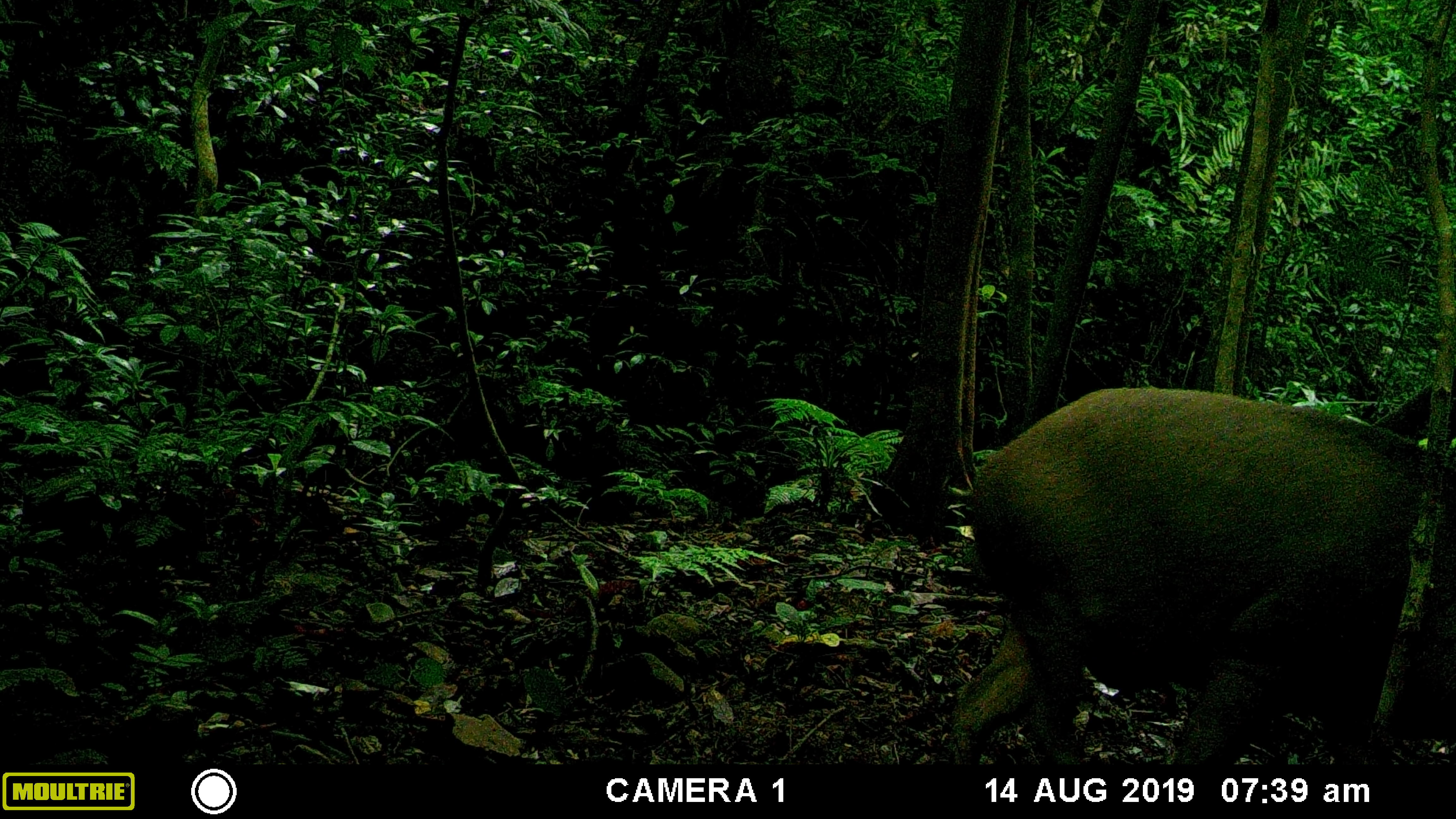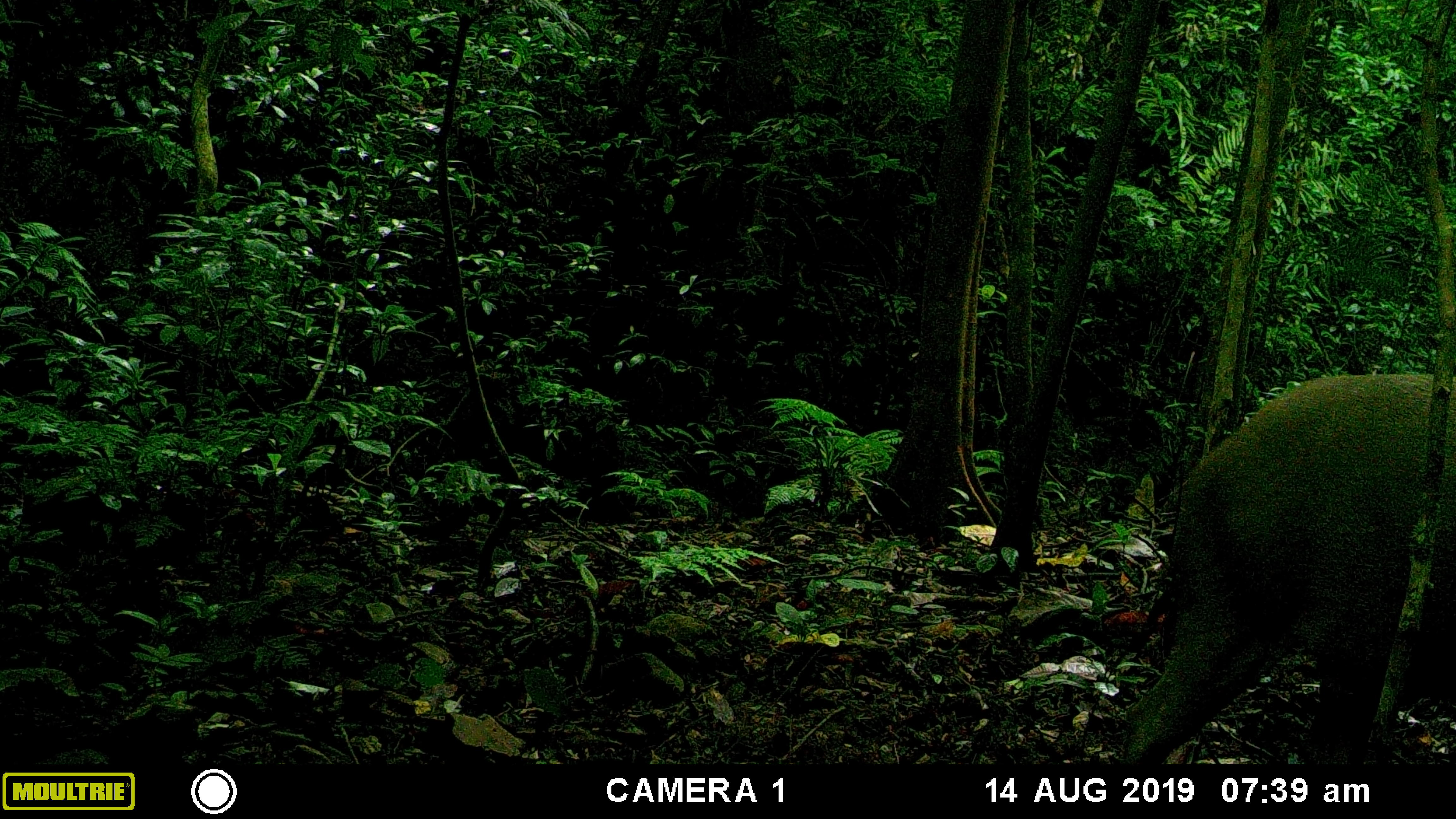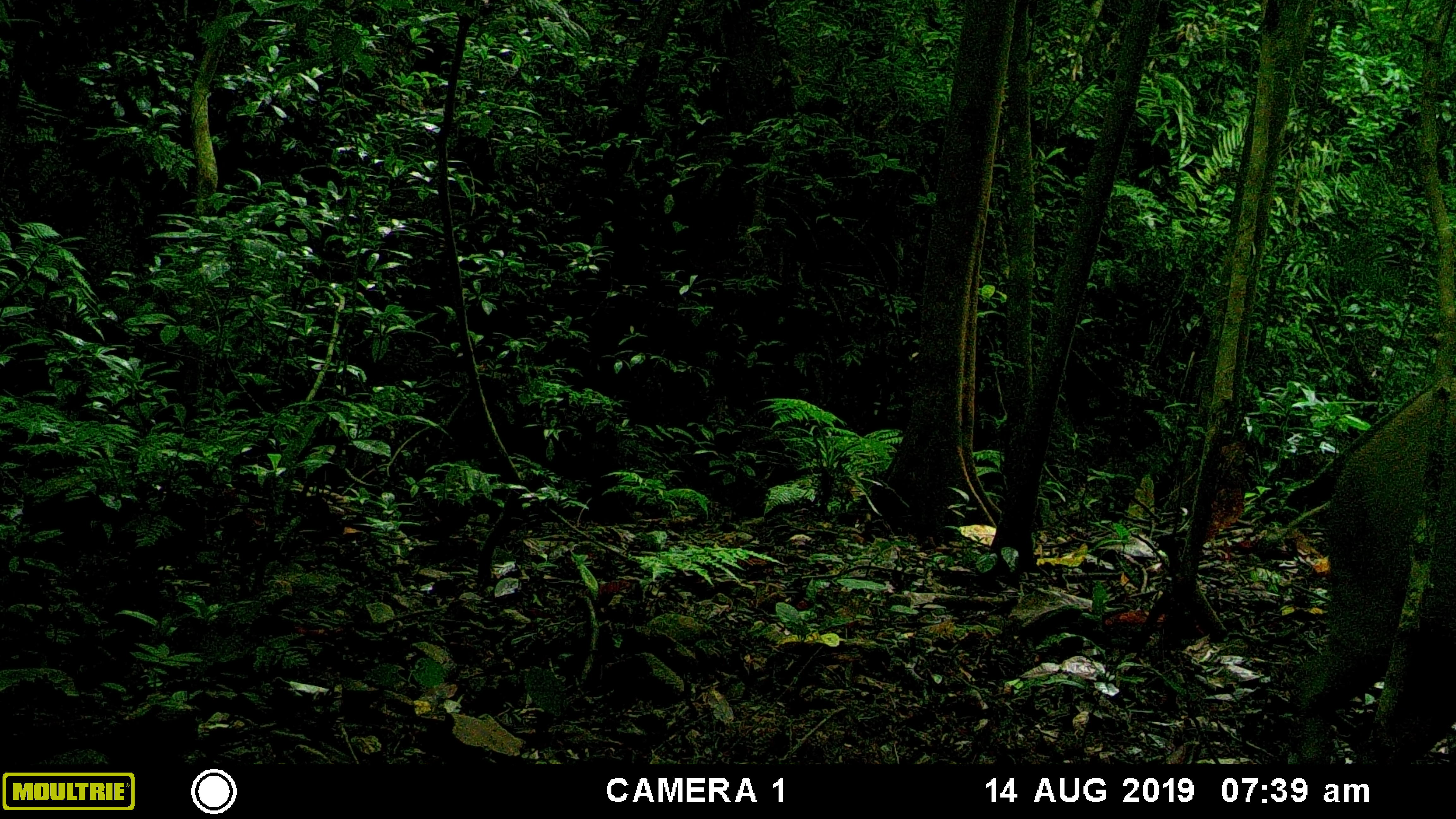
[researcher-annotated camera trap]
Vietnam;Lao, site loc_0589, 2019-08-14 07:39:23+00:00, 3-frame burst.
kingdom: Animalia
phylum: Chordata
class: Mammalia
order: Artiodactyla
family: Suidae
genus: Sus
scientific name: Sus scrofa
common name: eurasian wild pig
Eurasian wild pig (Sus scrofa). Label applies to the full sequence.